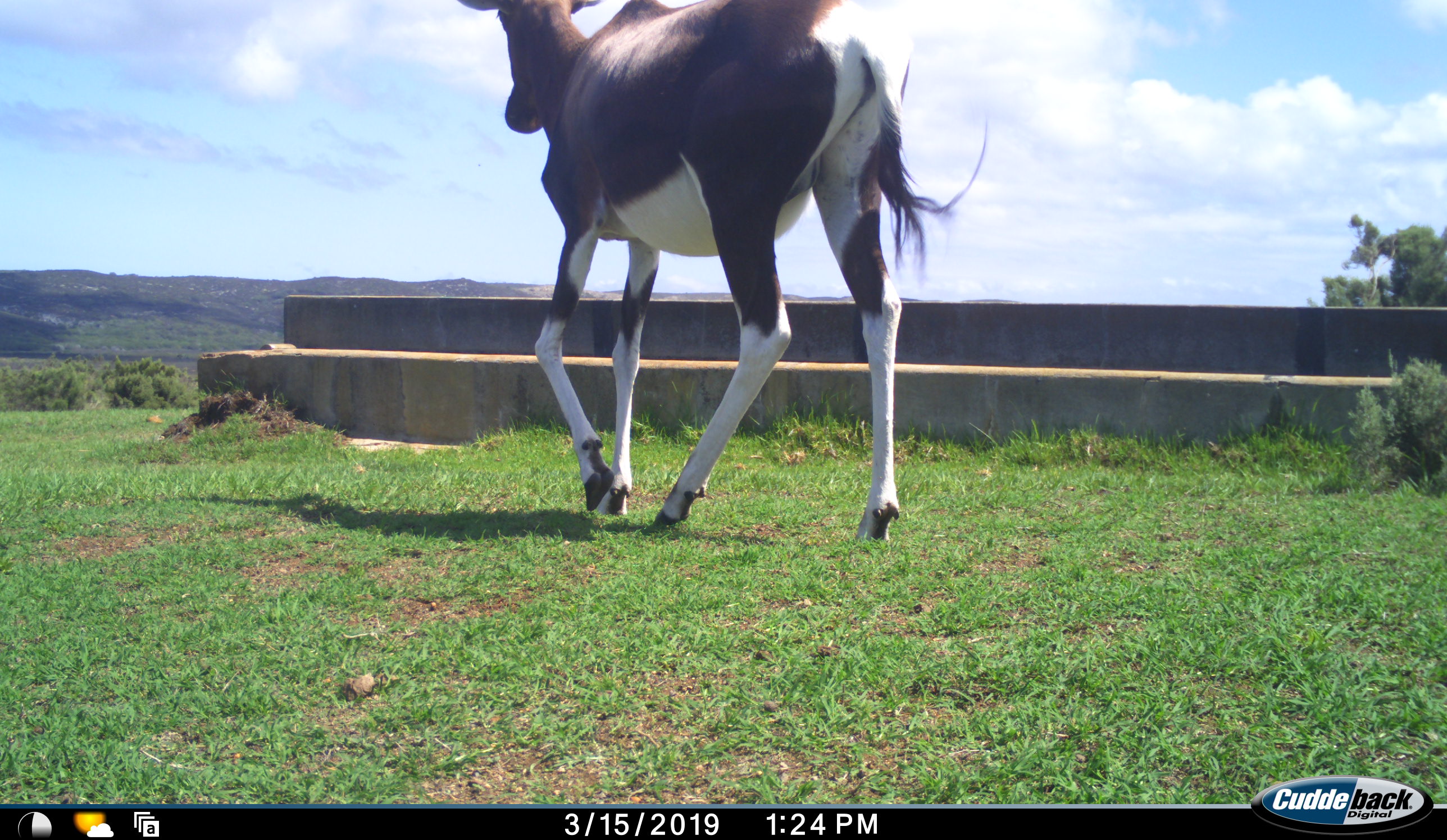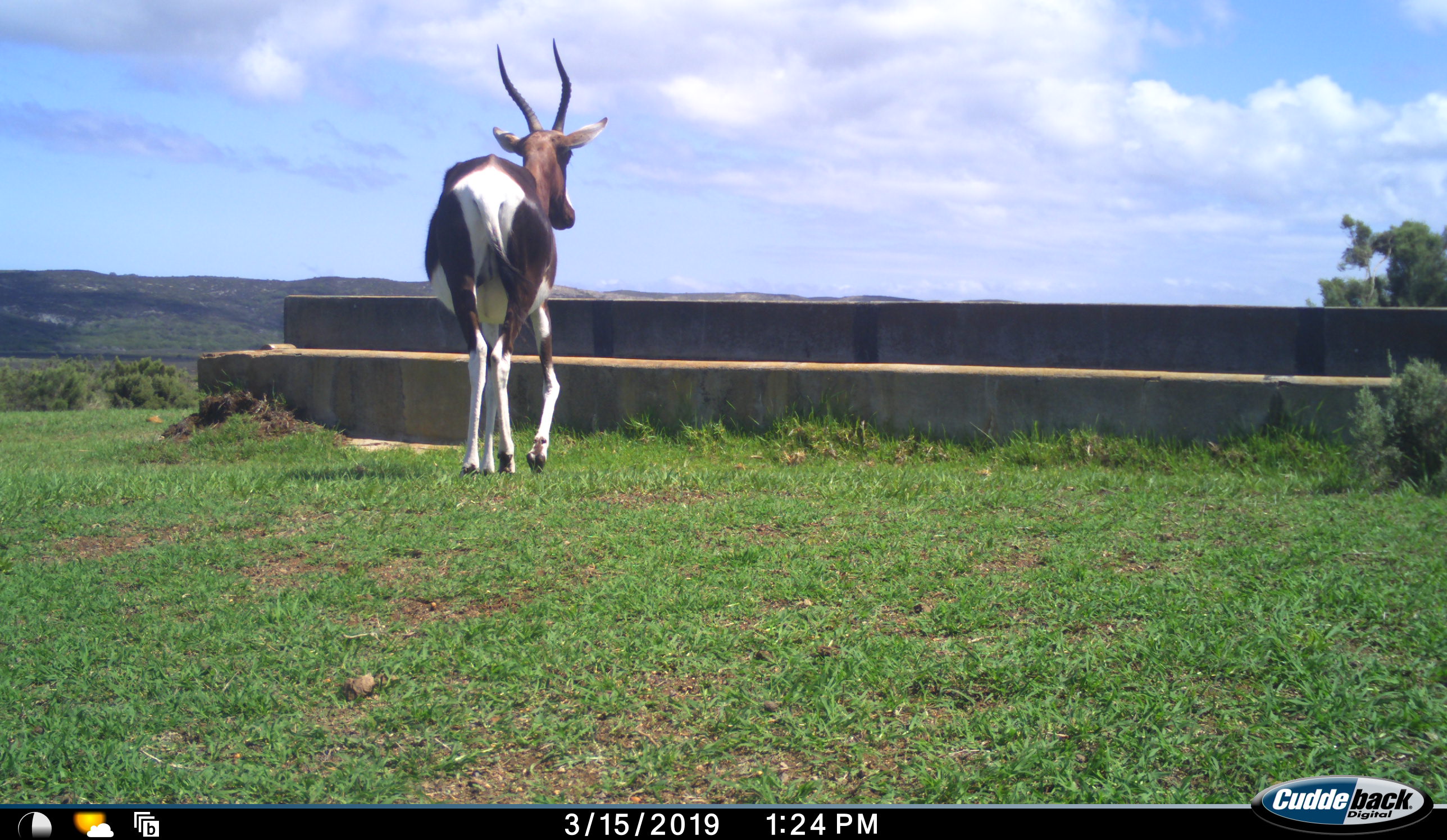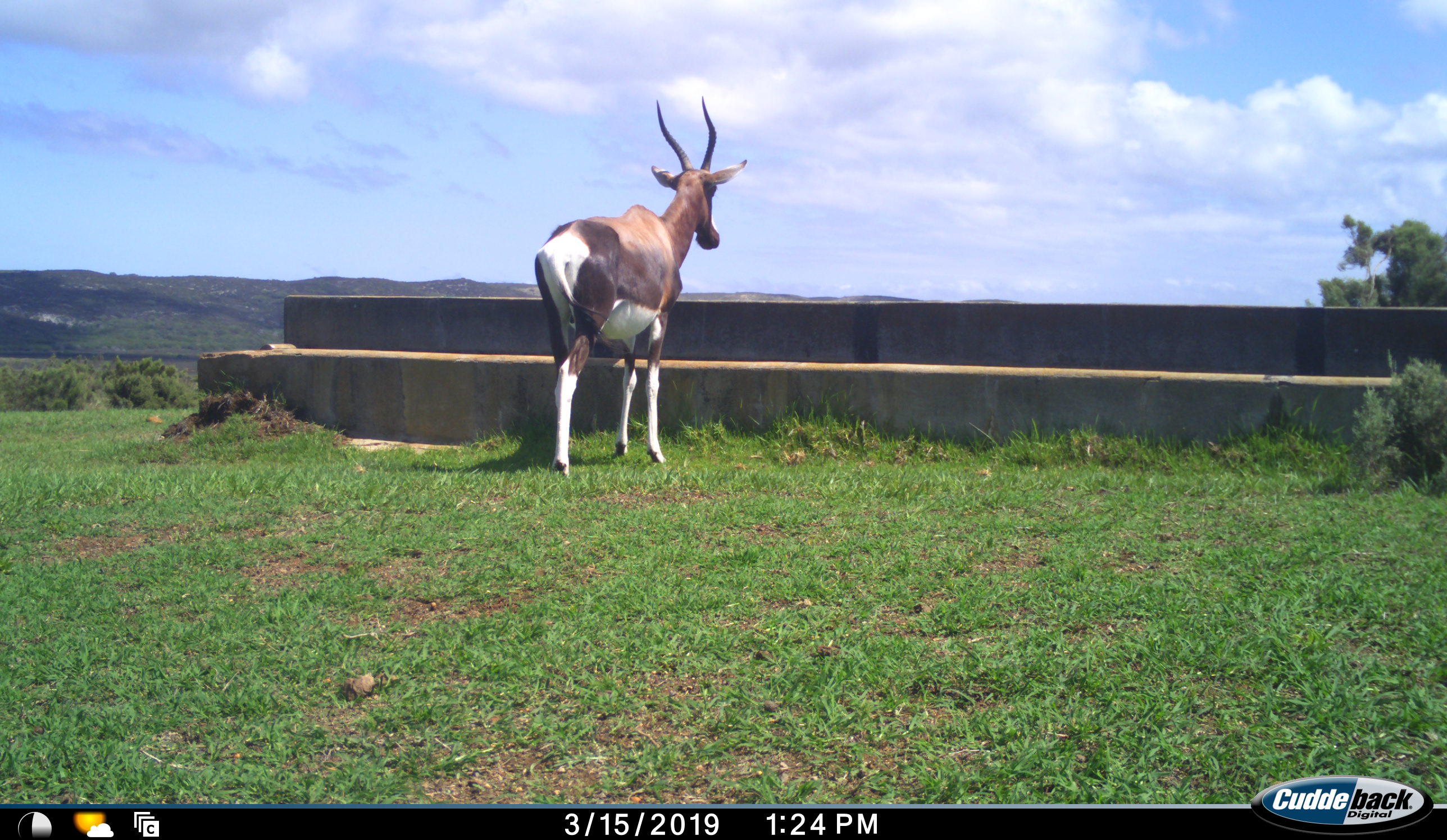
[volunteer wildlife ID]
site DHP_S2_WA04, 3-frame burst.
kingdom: Animalia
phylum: Chordata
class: Mammalia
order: Artiodactyla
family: Bovidae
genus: Damaliscus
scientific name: Damaliscus pygargus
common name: bontebok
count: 1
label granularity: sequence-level